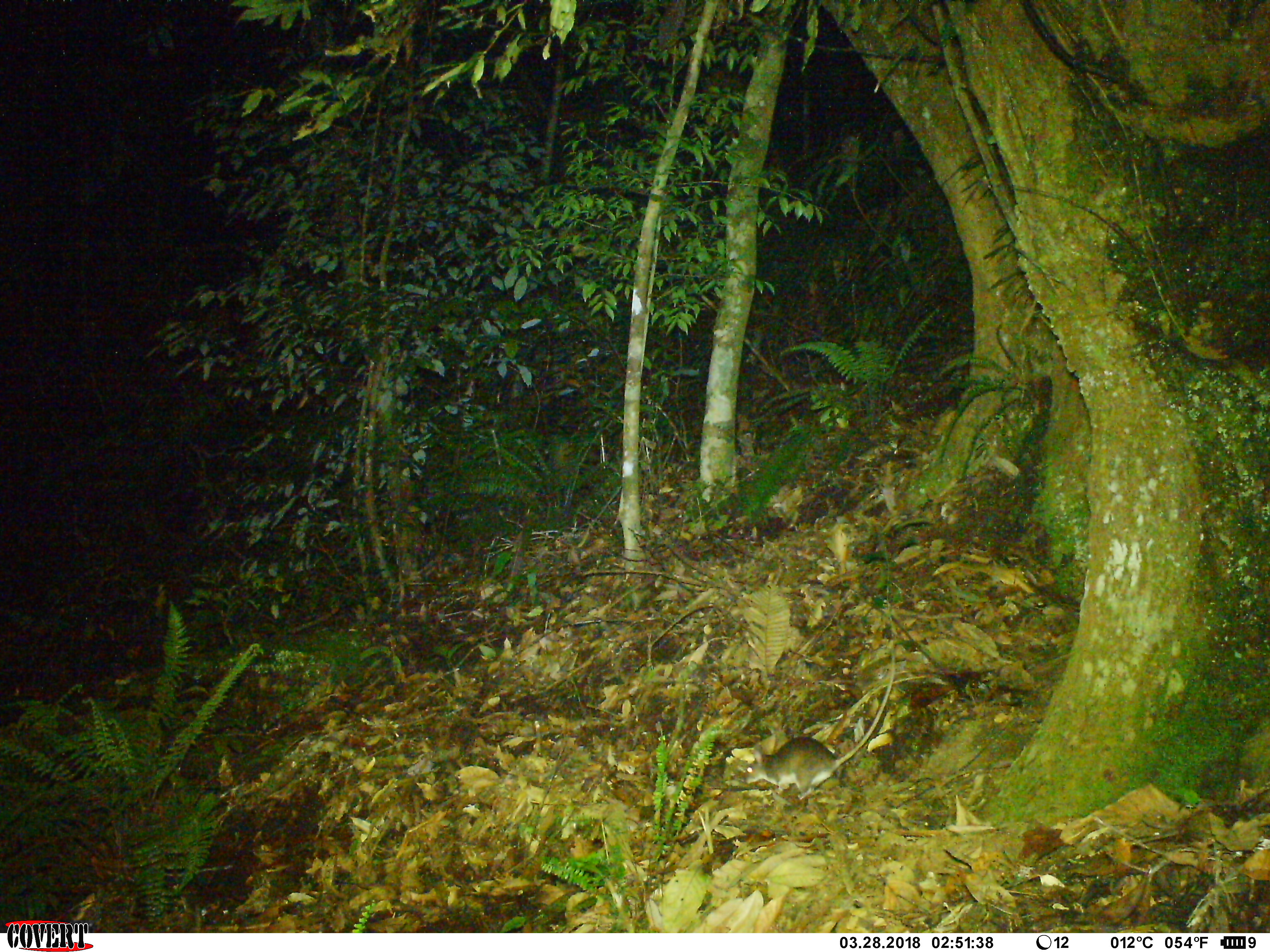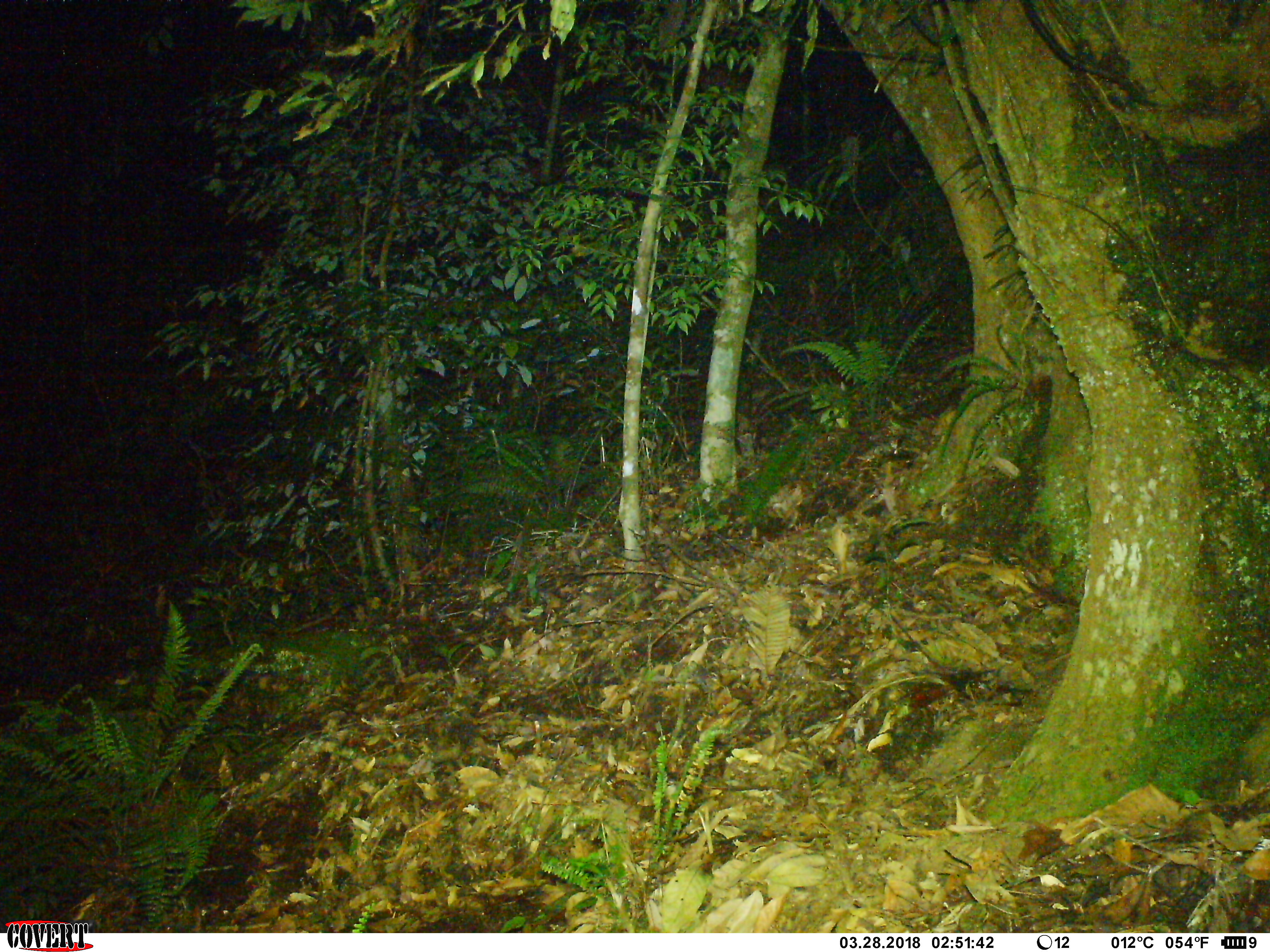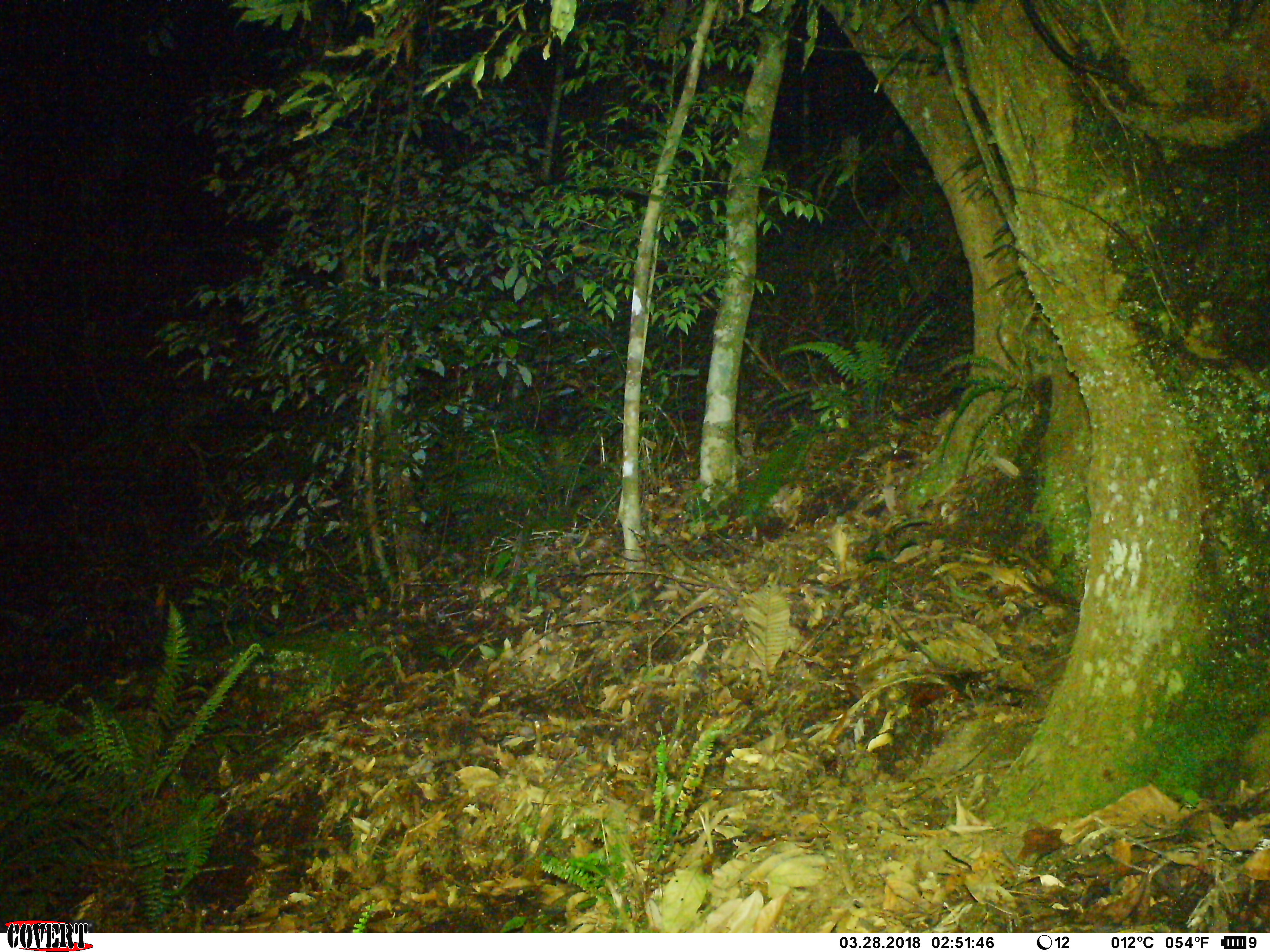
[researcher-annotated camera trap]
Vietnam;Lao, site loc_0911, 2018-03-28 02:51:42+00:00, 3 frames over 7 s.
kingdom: Animalia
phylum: Chordata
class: Mammalia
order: Rodentia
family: Muridae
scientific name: Muridae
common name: old-world mice and rats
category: unidentified murid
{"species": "unidentified murid (old-world mice and rats) (Muridae)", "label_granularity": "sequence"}